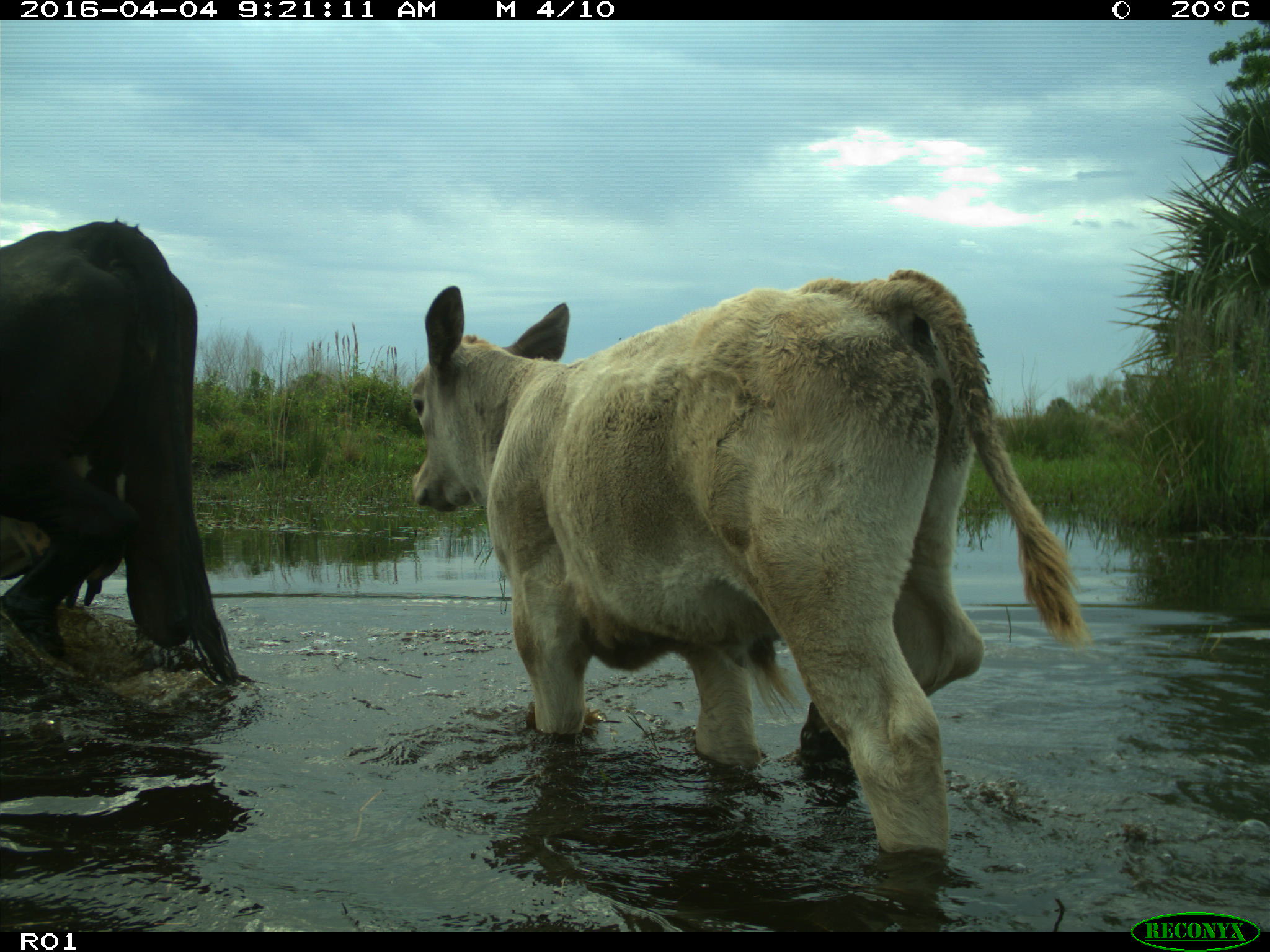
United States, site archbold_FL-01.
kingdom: Animalia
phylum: Chordata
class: Mammalia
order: Artiodactyla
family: Bovidae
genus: Bos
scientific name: Bos taurus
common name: domestic cow